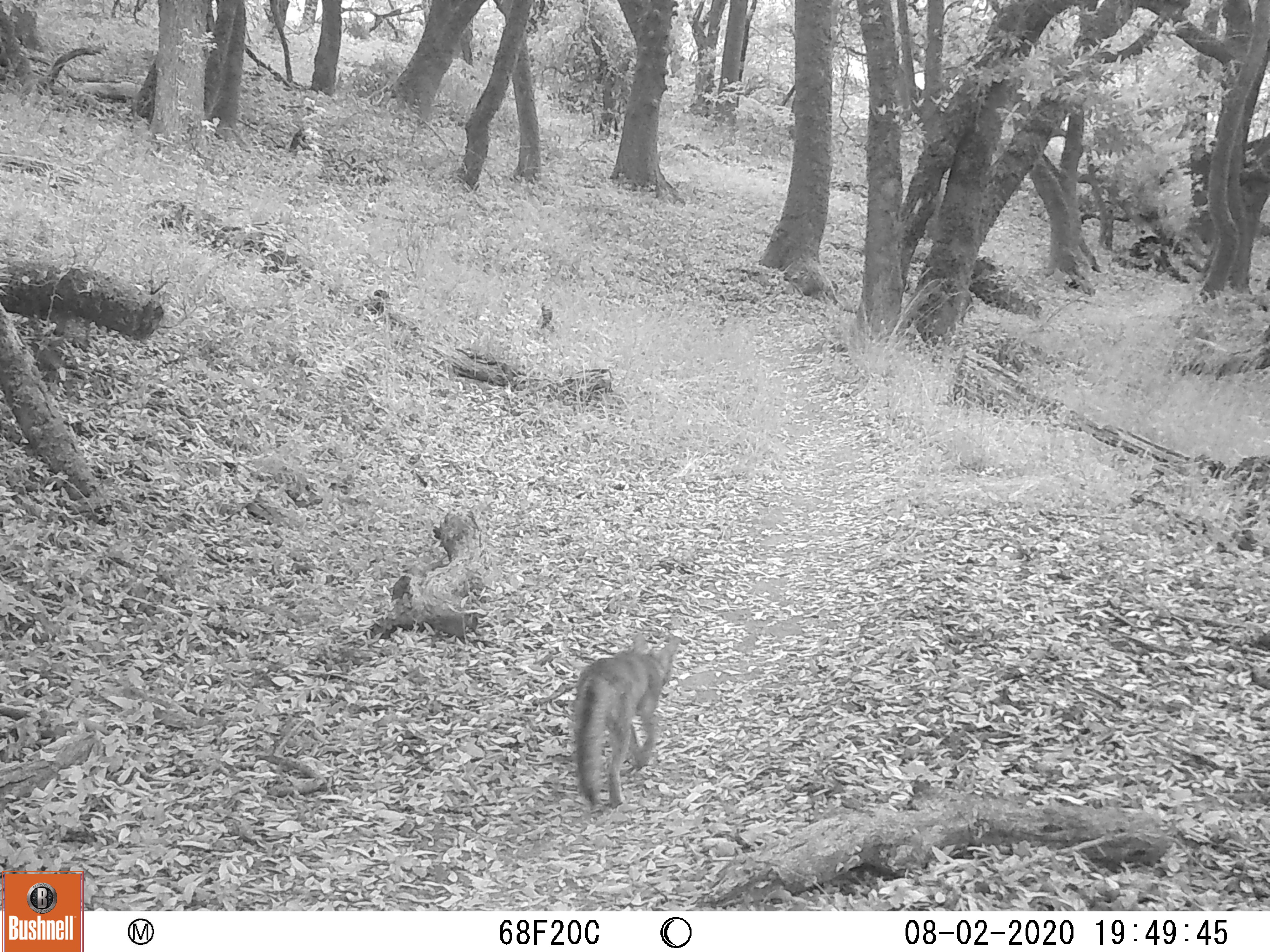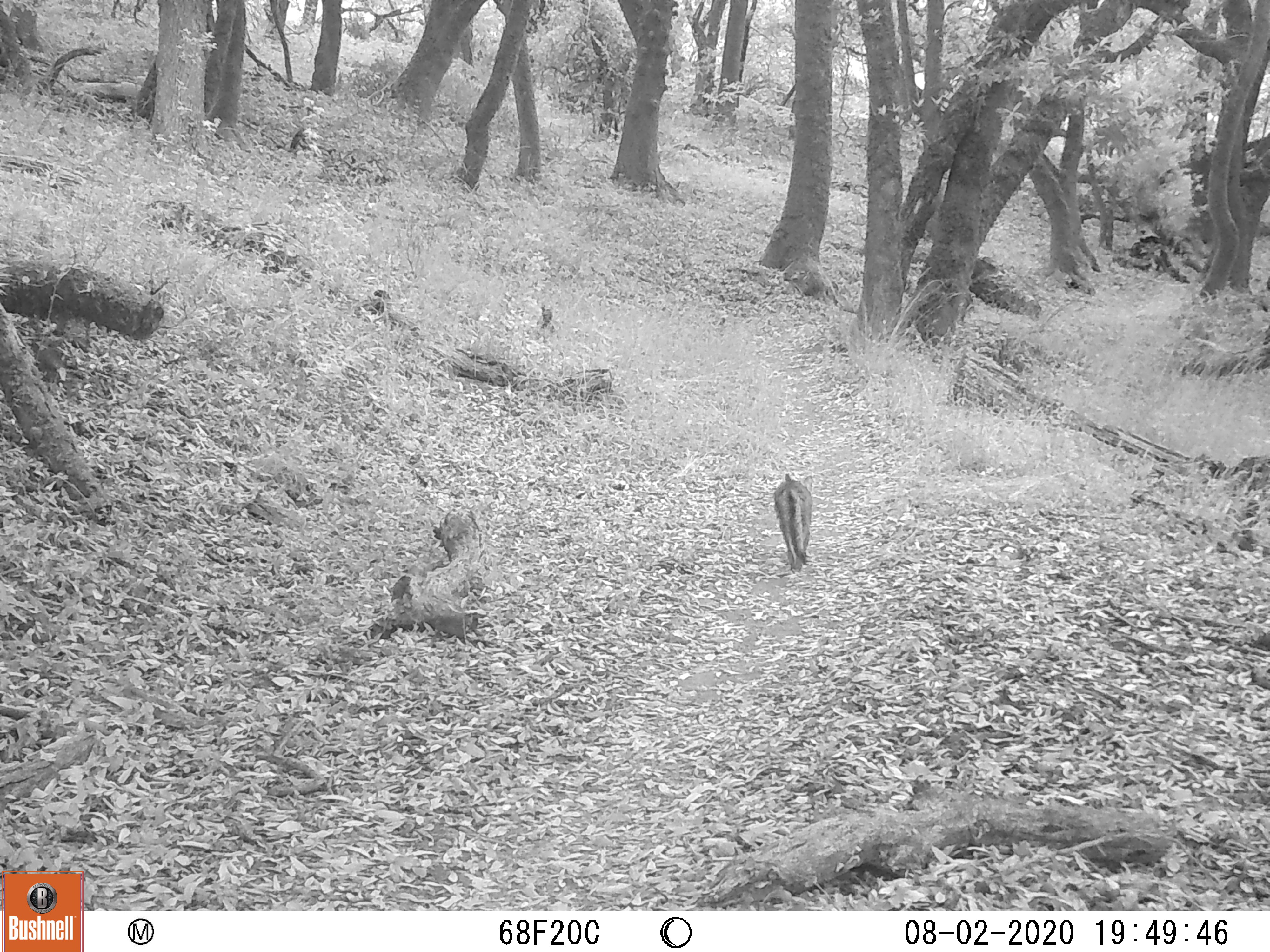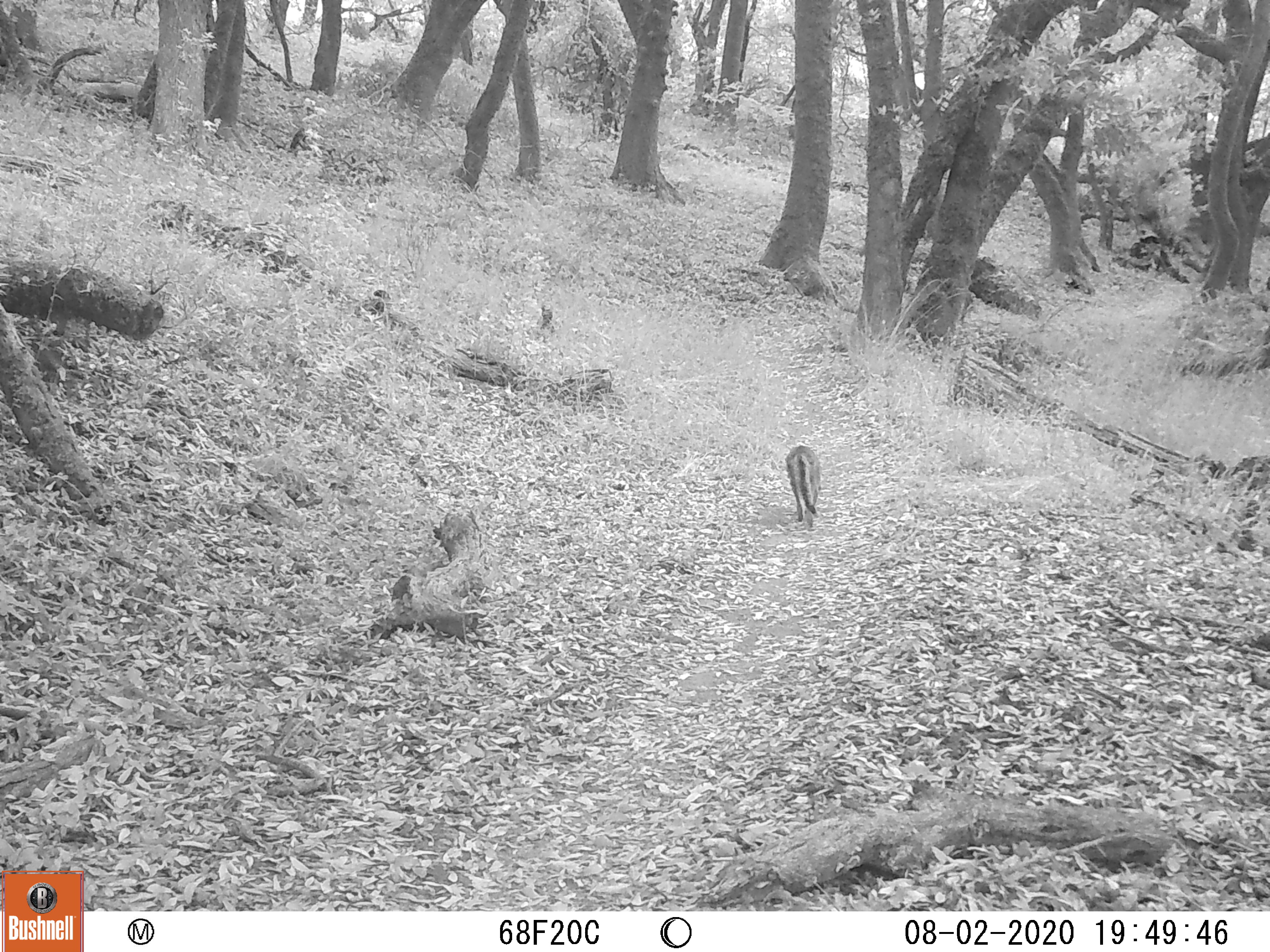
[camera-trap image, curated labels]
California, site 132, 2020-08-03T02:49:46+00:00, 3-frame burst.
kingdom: Animalia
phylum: Chordata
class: Mammalia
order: Carnivora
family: Canidae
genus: Urocyon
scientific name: Urocyon cinereoargenteus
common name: gray fox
Gray fox (Urocyon cinereoargenteus).